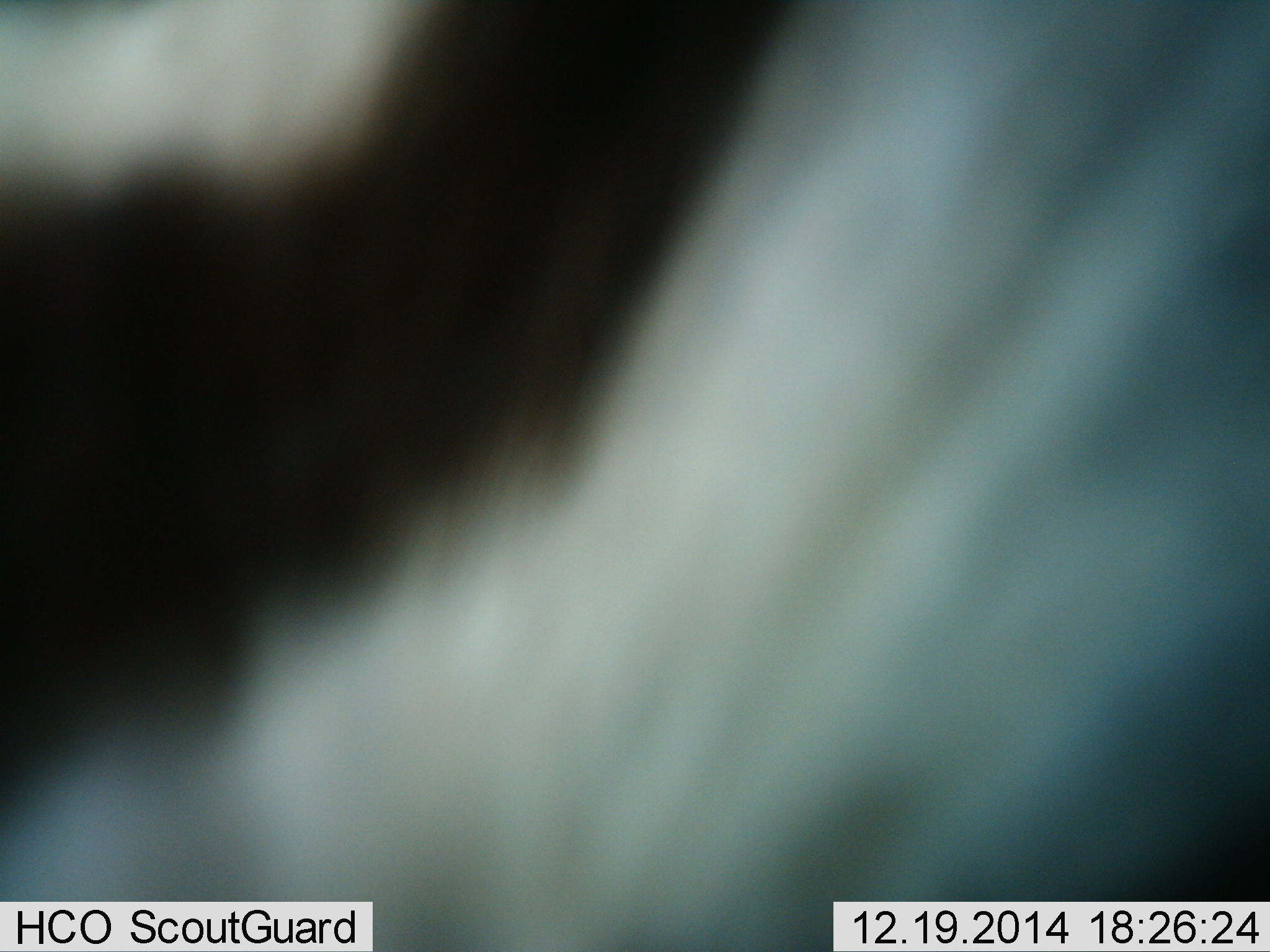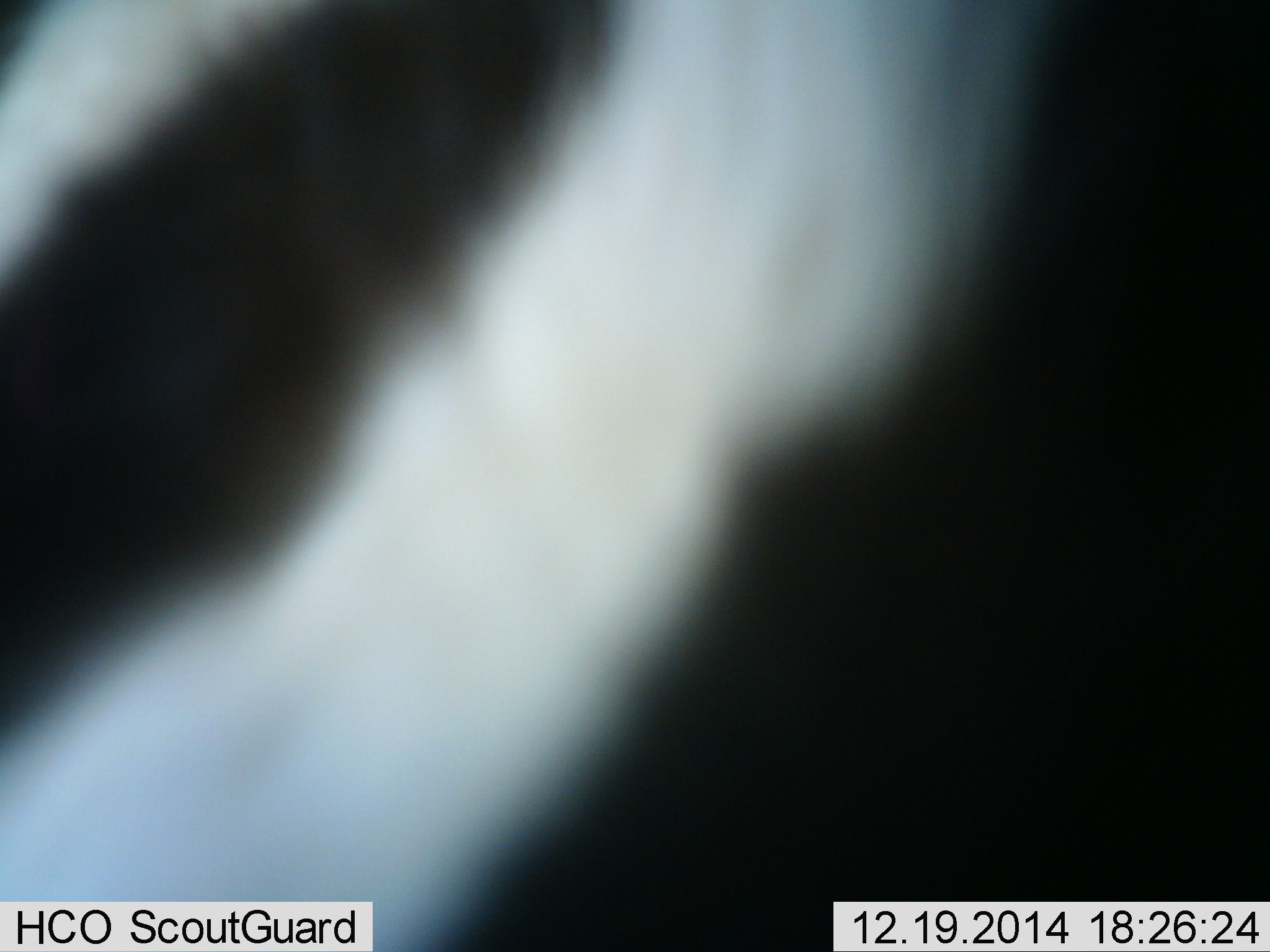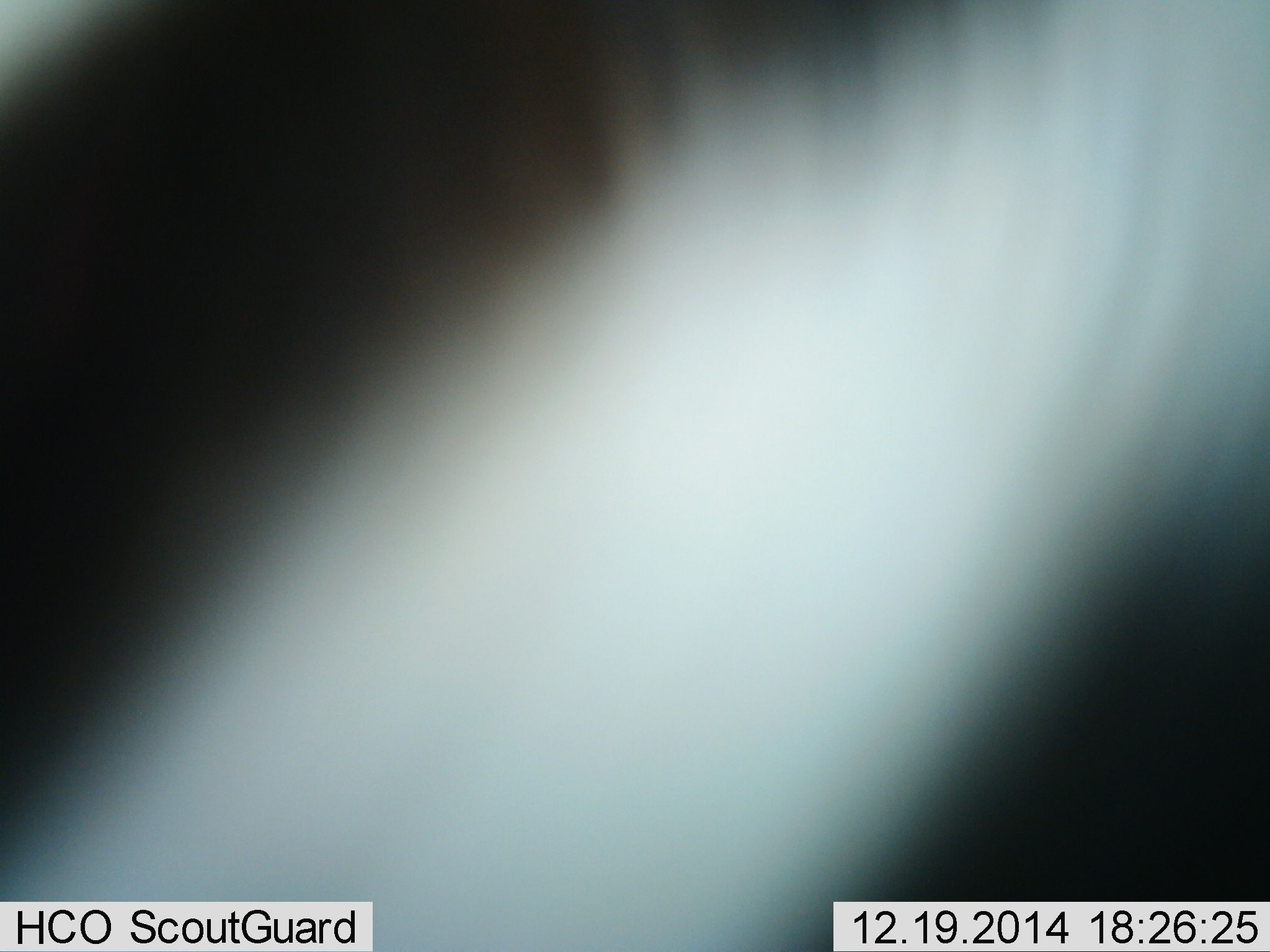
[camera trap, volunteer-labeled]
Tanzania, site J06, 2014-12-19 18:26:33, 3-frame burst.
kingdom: Animalia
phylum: Chordata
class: Mammalia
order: Perissodactyla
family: Equidae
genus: Equus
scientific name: Equus quagga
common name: plains zebra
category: zebra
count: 1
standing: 60%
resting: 0%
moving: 30%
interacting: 10%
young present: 0%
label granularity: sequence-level